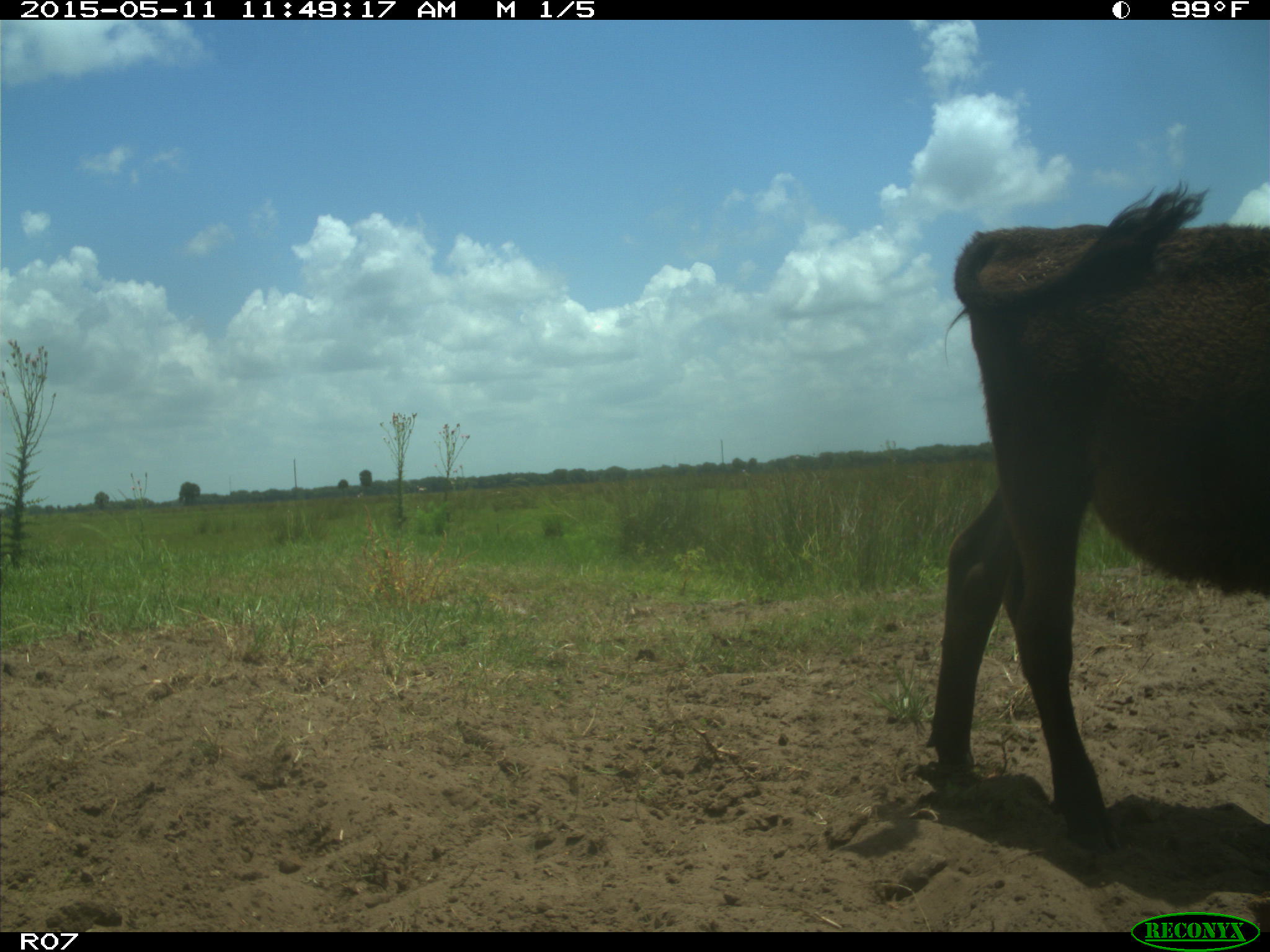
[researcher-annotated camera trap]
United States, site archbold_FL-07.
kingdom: Animalia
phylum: Chordata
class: Mammalia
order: Artiodactyla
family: Bovidae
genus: Bos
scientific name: Bos taurus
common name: domestic cow